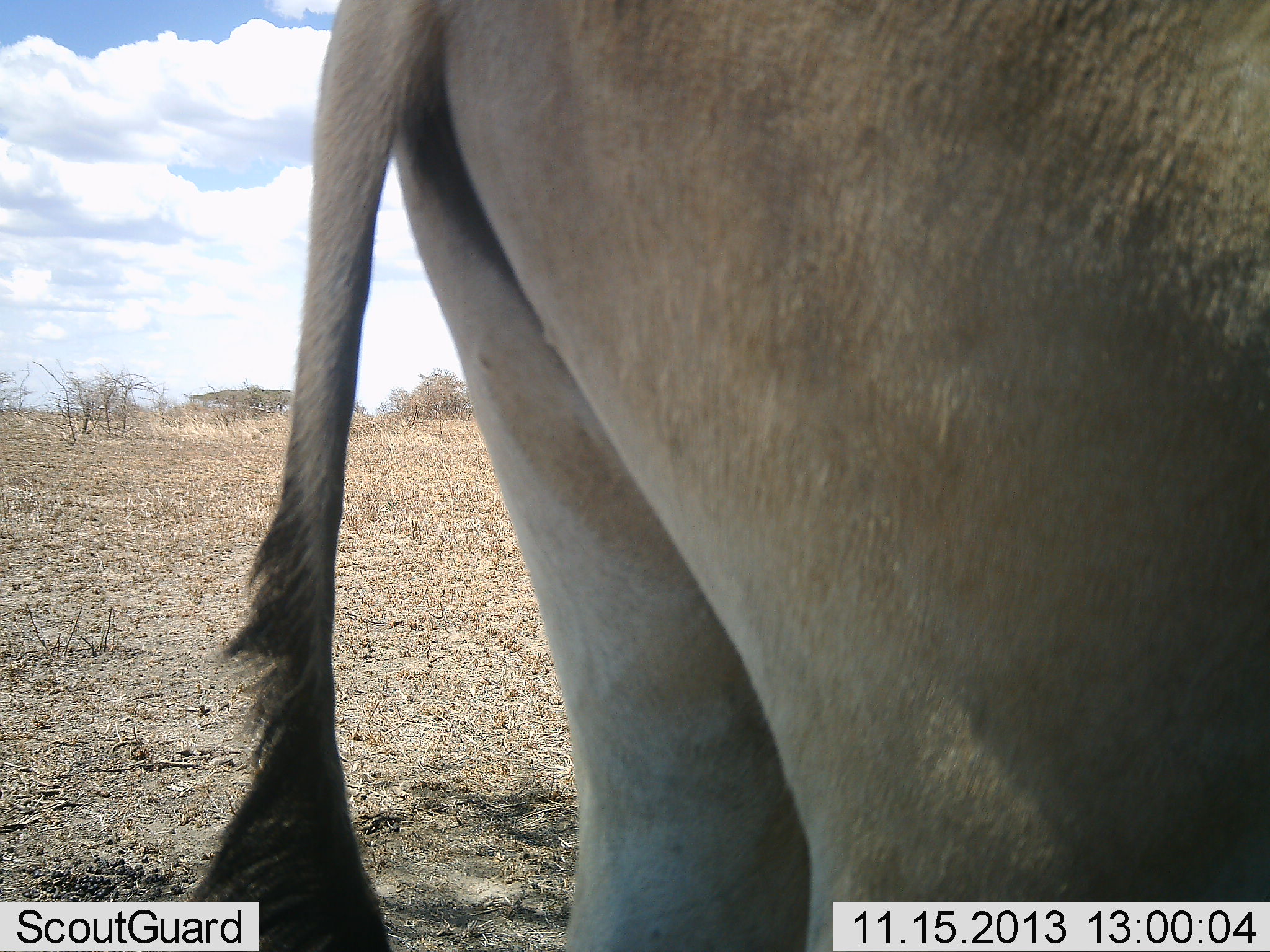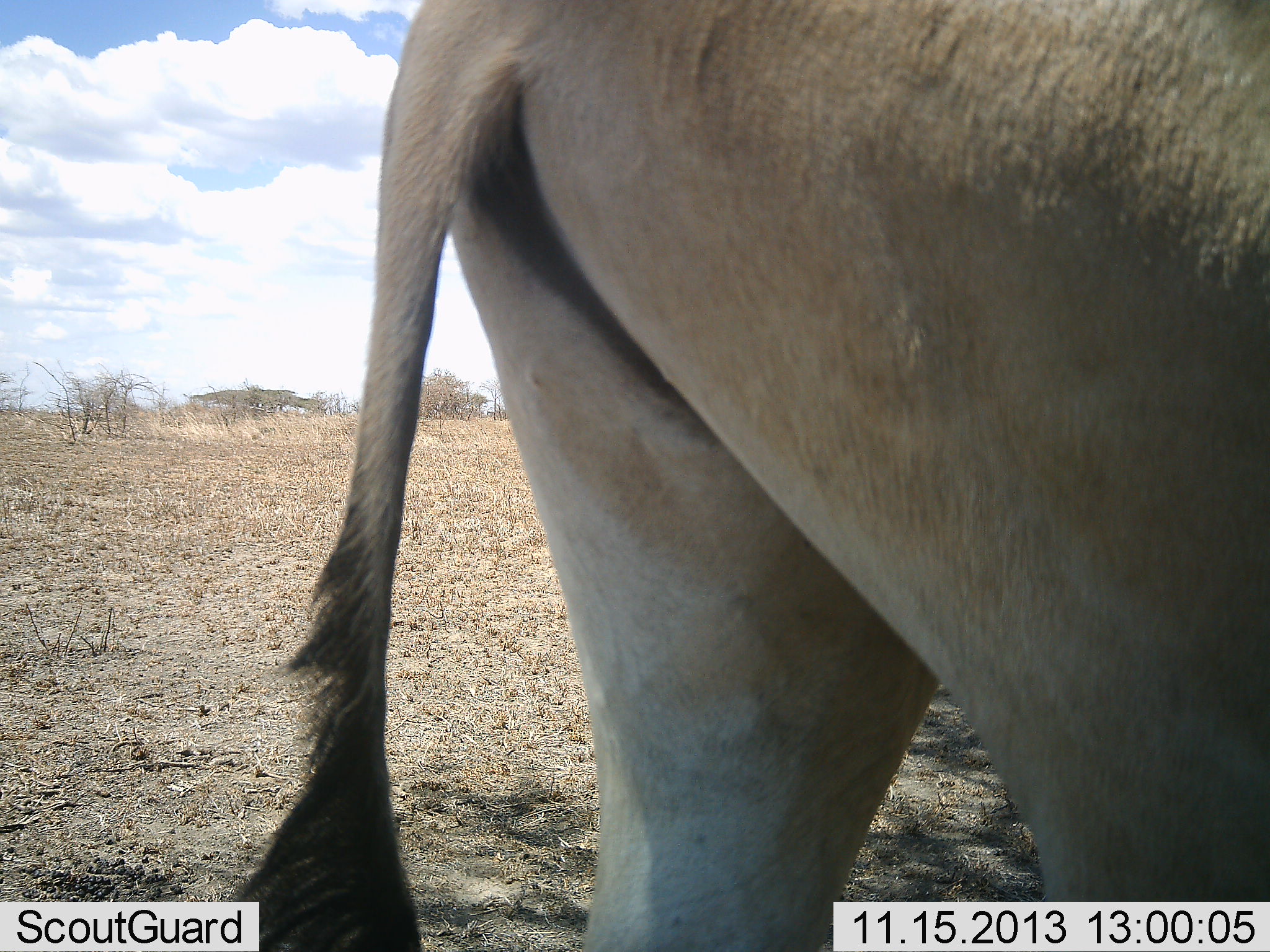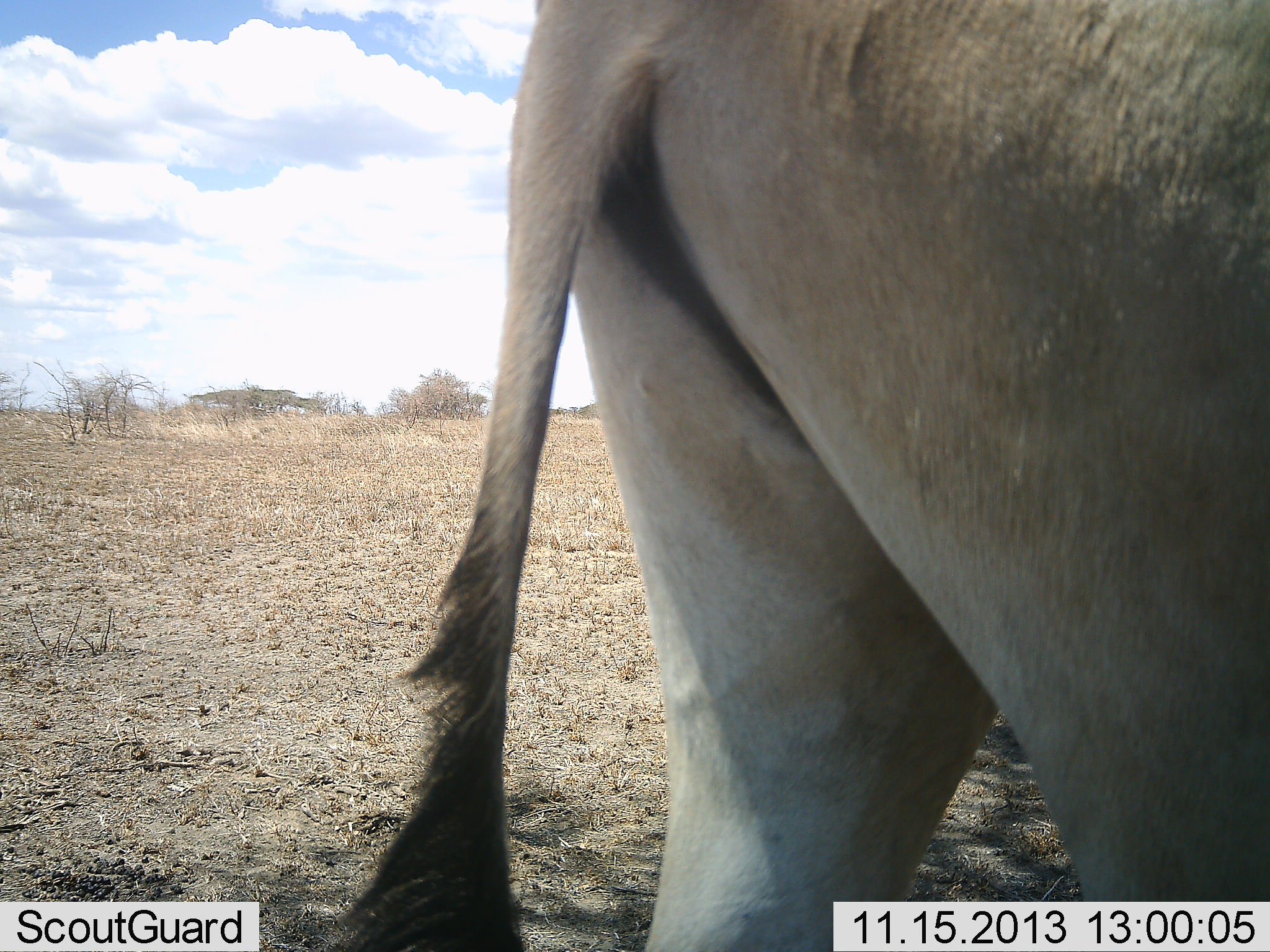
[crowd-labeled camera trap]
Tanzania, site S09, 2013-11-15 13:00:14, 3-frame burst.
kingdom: Animalia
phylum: Chordata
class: Mammalia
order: Artiodactyla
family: Bovidae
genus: Alcelaphus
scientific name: Alcelaphus buselaphus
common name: hartebeest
Hartebeest (Alcelaphus buselaphus), count 1. Behavior (volunteer vote fractions): standing 79%, resting 0%, moving 18%, interacting 0%. Young present (vote fraction): 0%. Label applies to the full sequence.